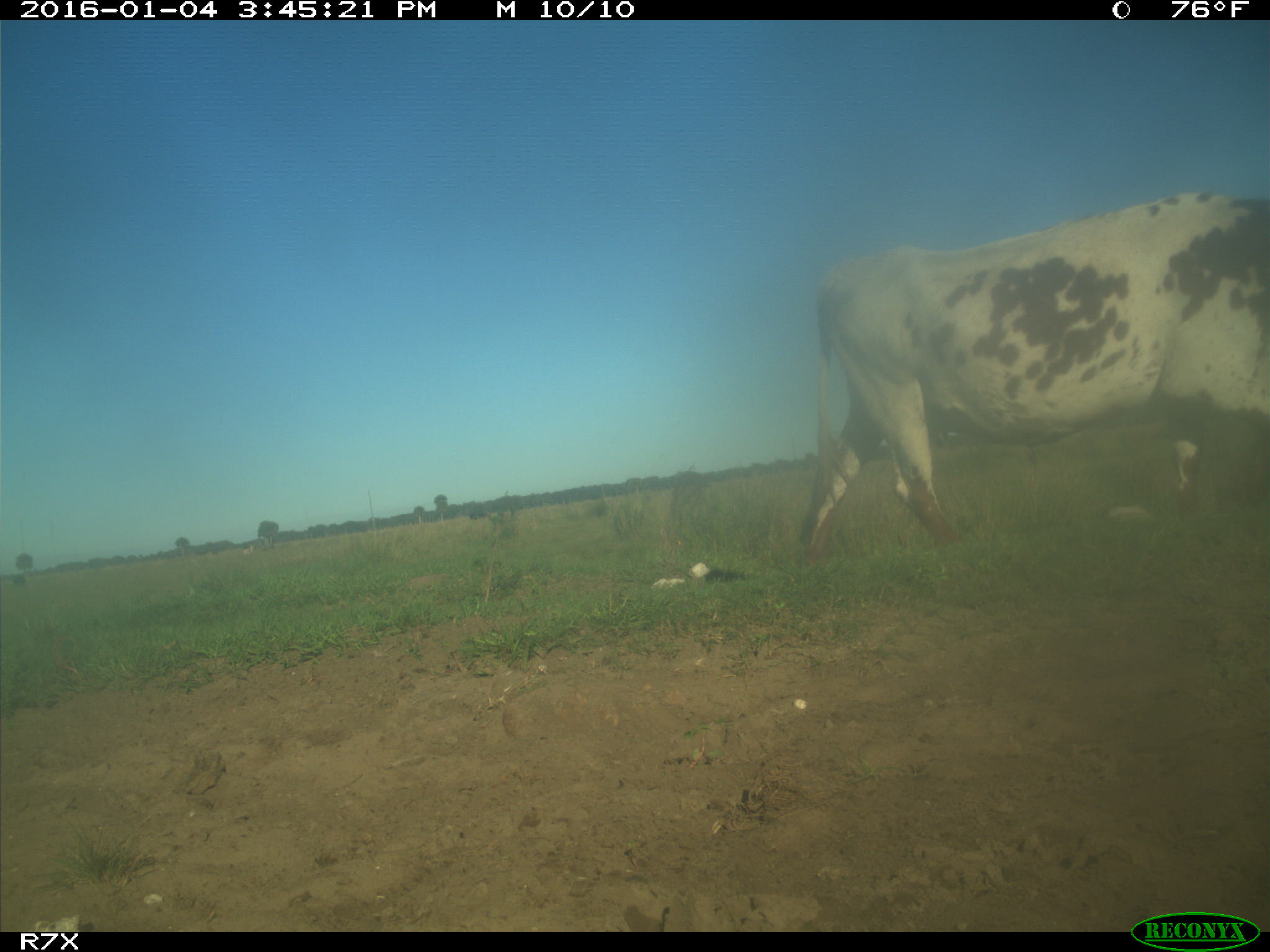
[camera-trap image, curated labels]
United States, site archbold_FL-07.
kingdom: Animalia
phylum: Chordata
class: Mammalia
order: Artiodactyla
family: Bovidae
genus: Bos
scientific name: Bos taurus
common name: domestic cow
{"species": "Bos taurus (domestic cow)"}